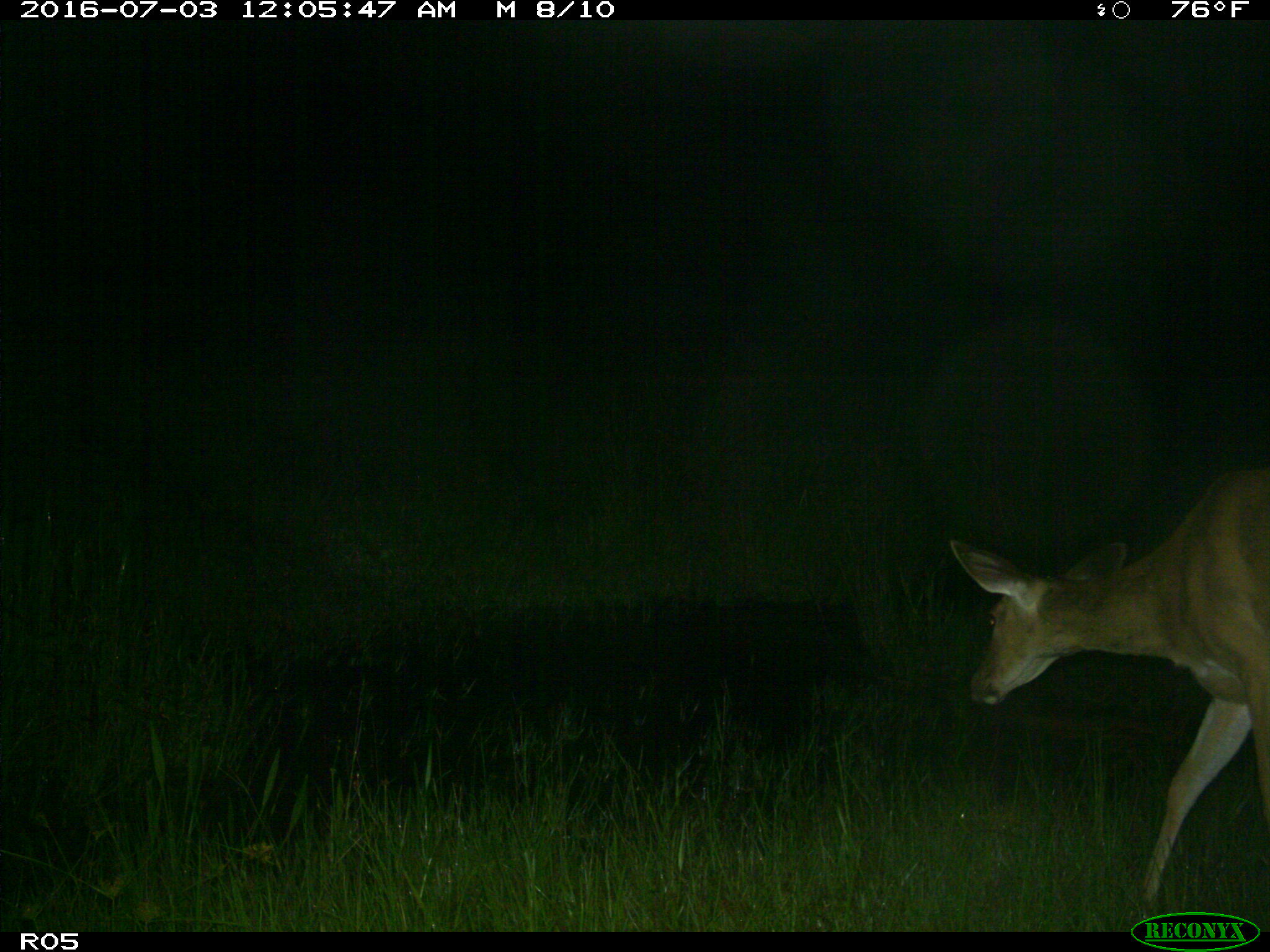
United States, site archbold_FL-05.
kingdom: Animalia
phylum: Chordata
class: Mammalia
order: Artiodactyla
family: Cervidae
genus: Odocoileus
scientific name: Odocoileus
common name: deer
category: unidentified deer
Unidentified deer (deer) (Odocoileus).